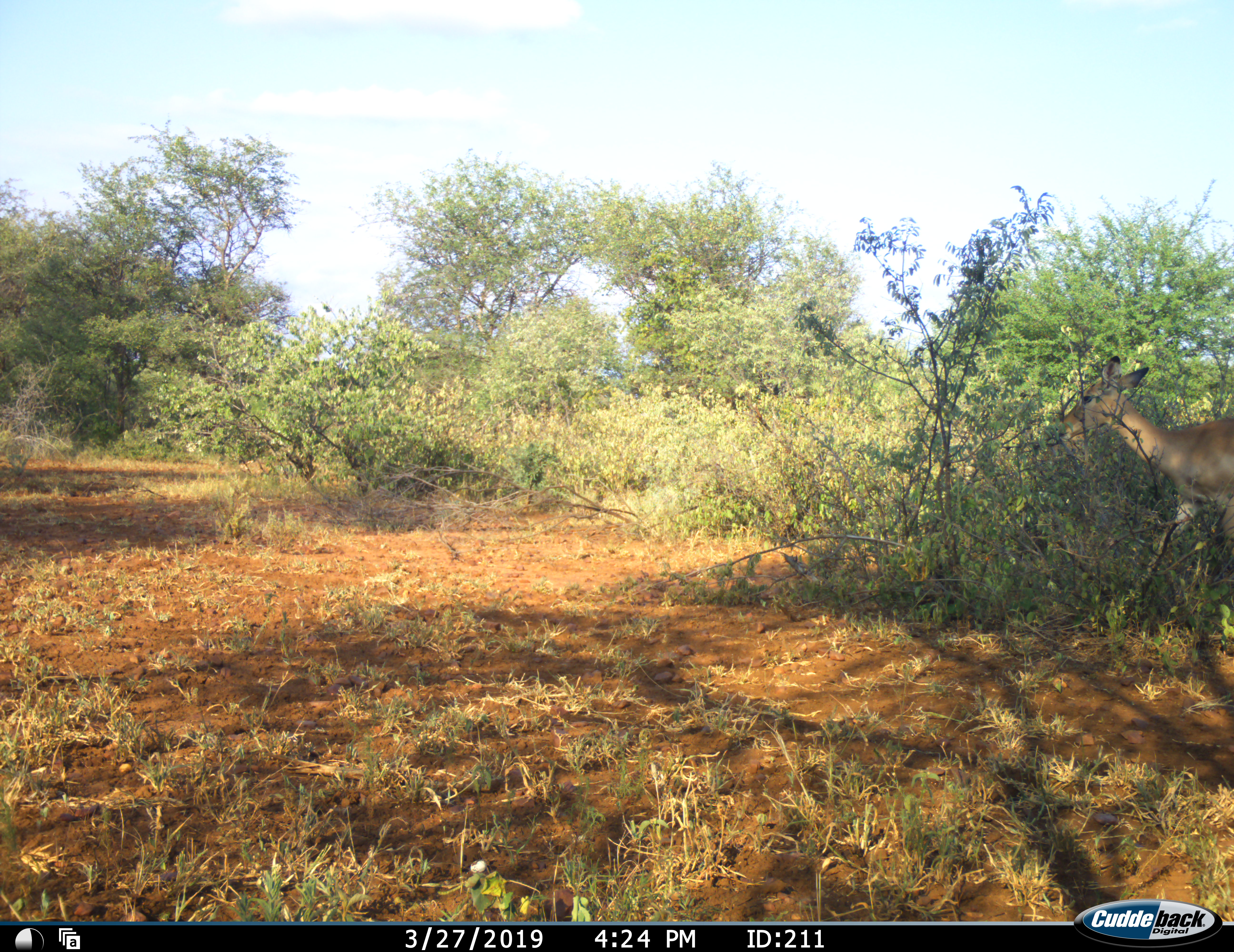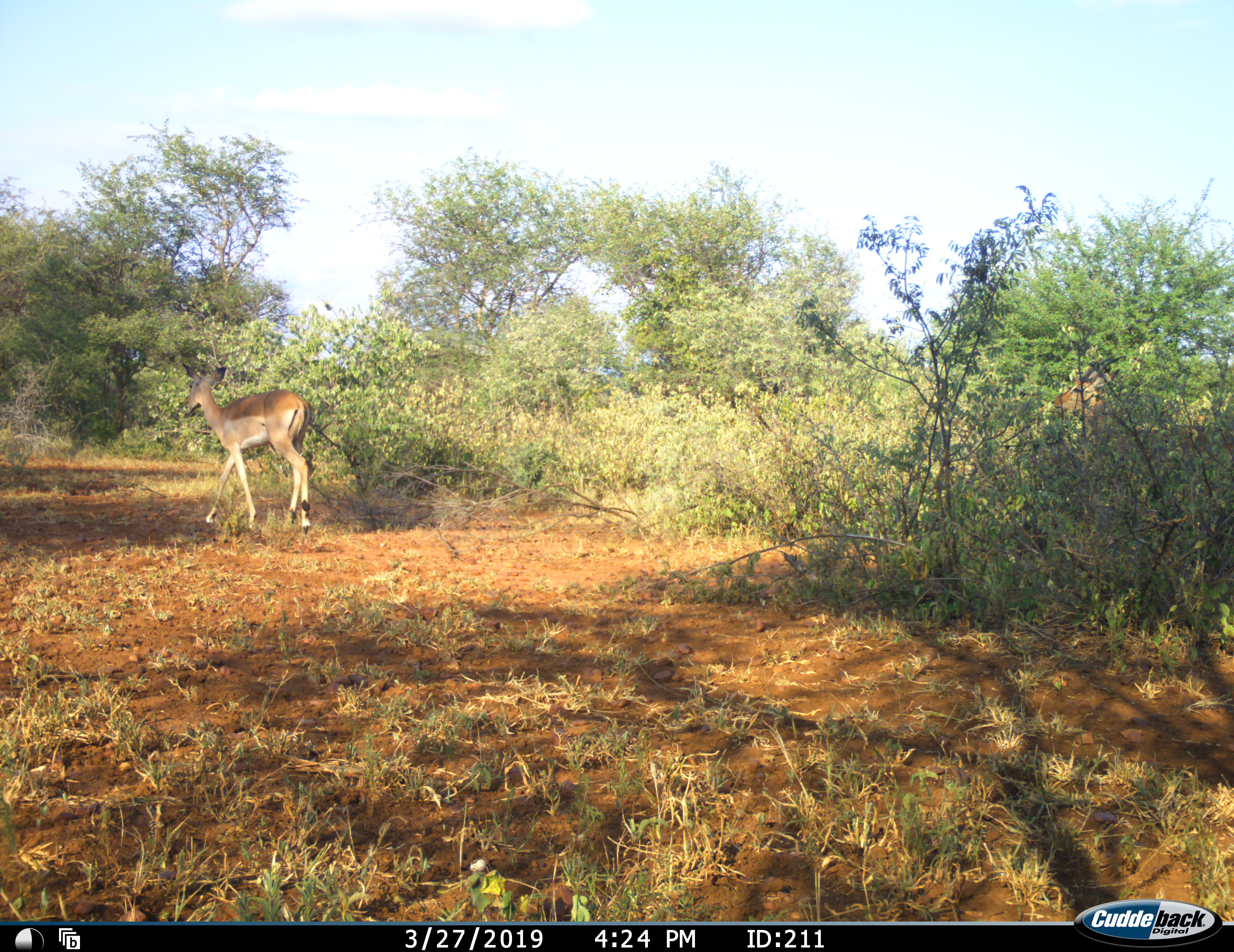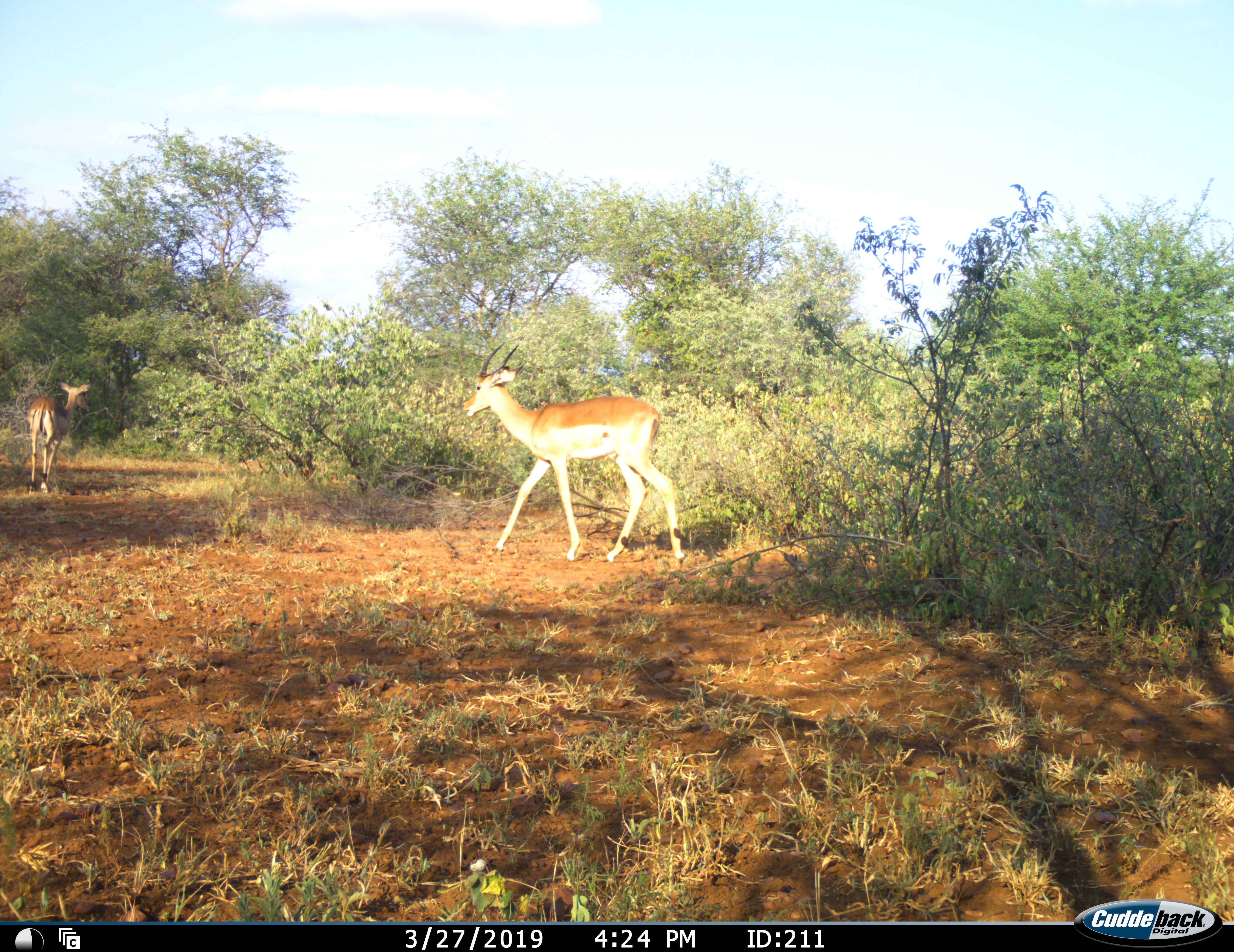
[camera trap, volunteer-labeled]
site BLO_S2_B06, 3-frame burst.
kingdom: Animalia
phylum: Chordata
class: Mammalia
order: Artiodactyla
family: Bovidae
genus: Aepyceros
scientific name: Aepyceros melampus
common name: impala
Impala (Aepyceros melampus), count 2. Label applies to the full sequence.